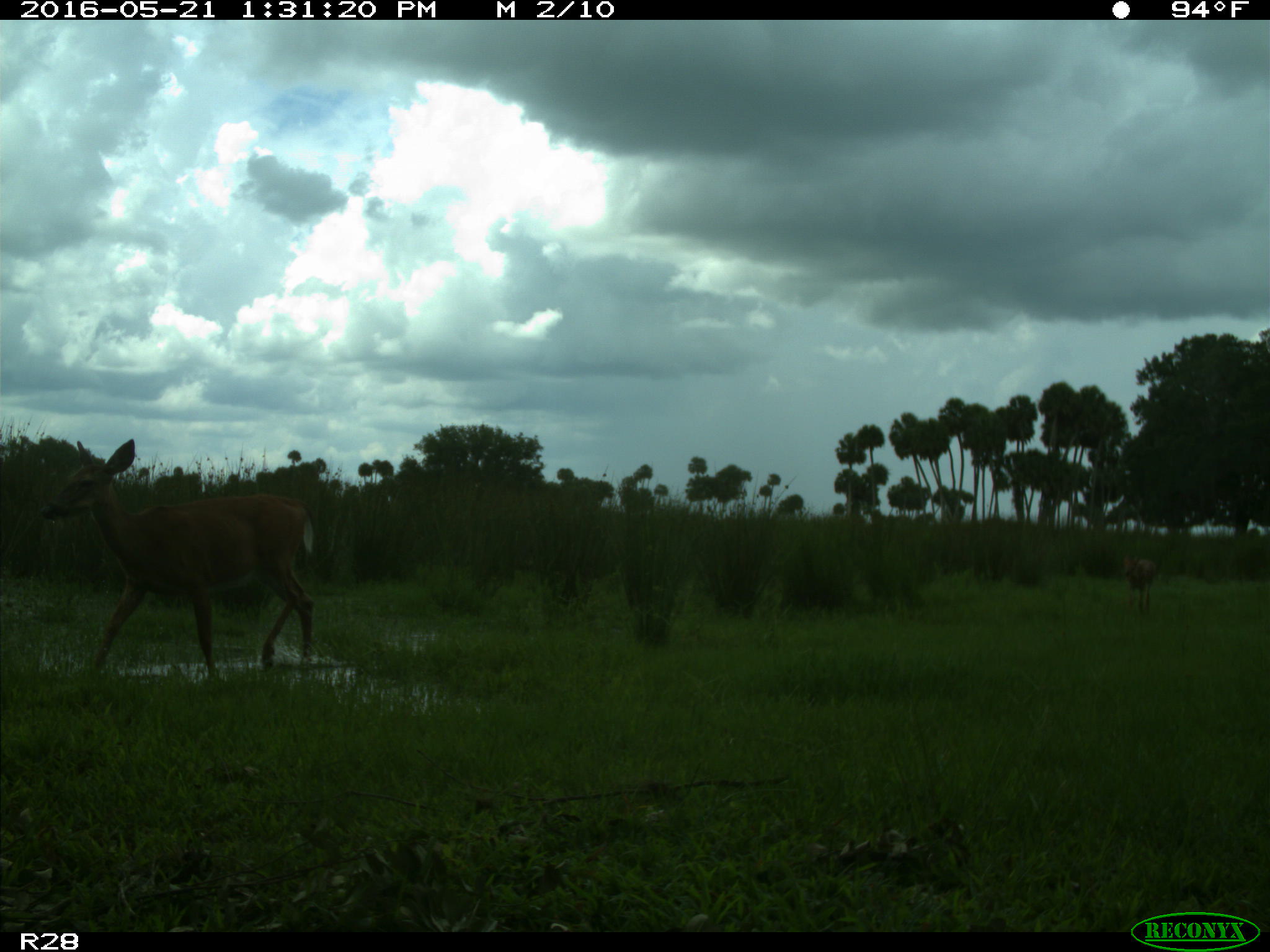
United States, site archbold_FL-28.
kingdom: Animalia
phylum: Chordata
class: Mammalia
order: Artiodactyla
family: Cervidae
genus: Odocoileus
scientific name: Odocoileus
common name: deer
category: unidentified deer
Unidentified deer (deer) (Odocoileus).